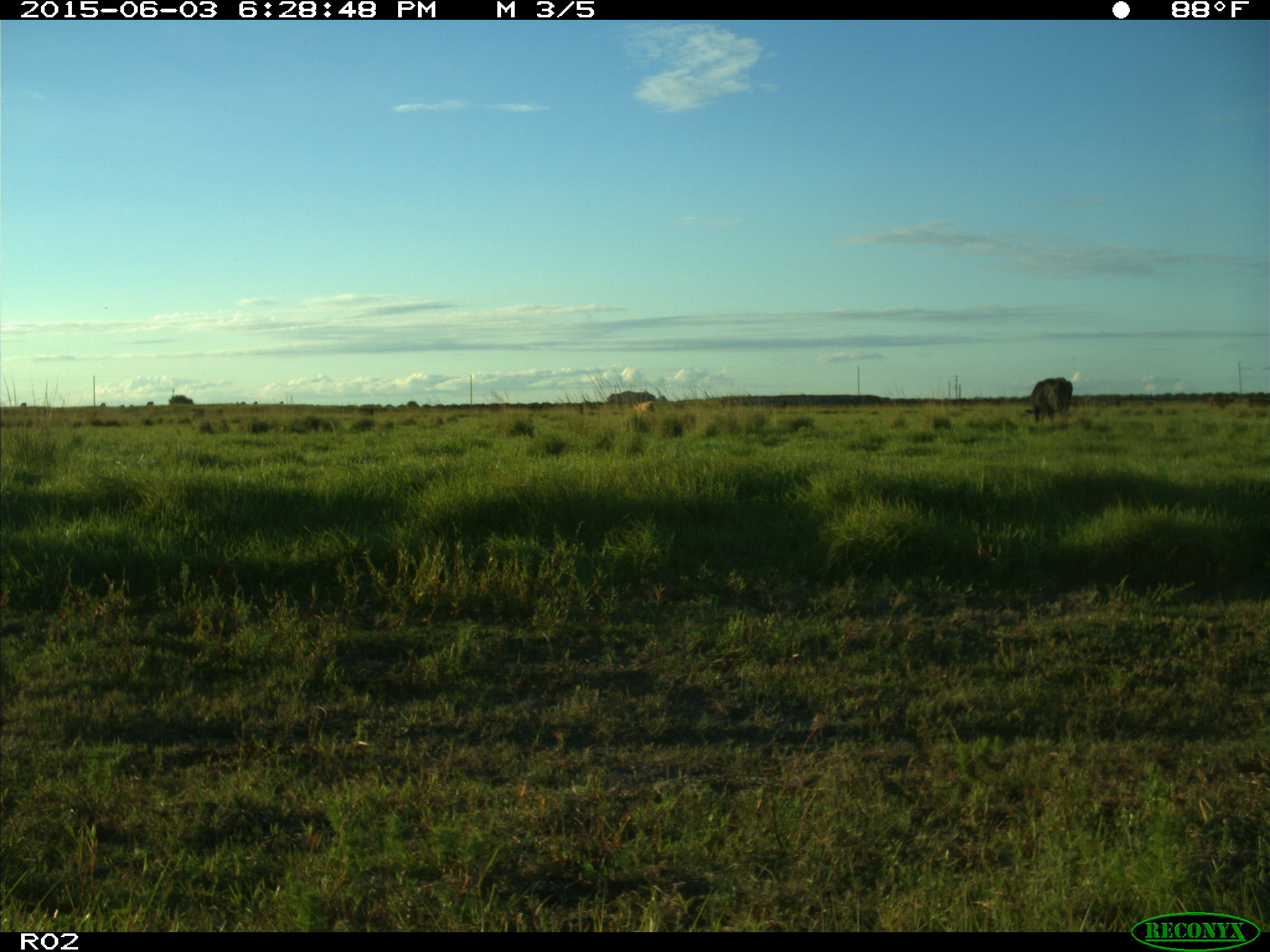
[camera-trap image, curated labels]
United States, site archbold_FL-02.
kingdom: Animalia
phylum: Chordata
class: Mammalia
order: Artiodactyla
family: Bovidae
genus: Bos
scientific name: Bos taurus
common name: domestic cow